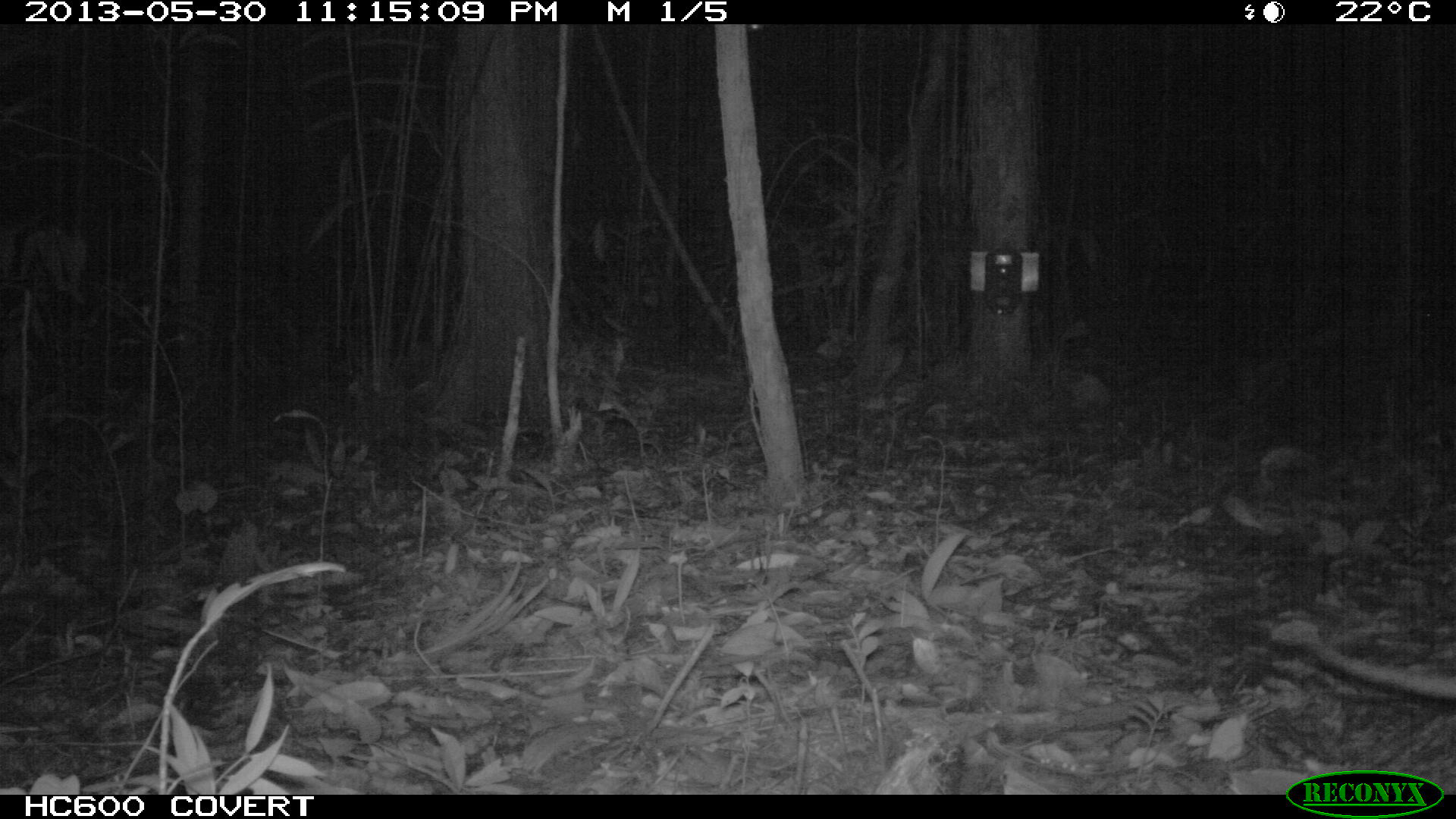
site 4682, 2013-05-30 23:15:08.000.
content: unidentified animal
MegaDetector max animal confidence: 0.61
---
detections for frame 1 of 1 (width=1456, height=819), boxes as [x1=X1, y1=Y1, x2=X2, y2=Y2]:
unidentifiable: [x1=872, y1=340, x2=906, y2=396]